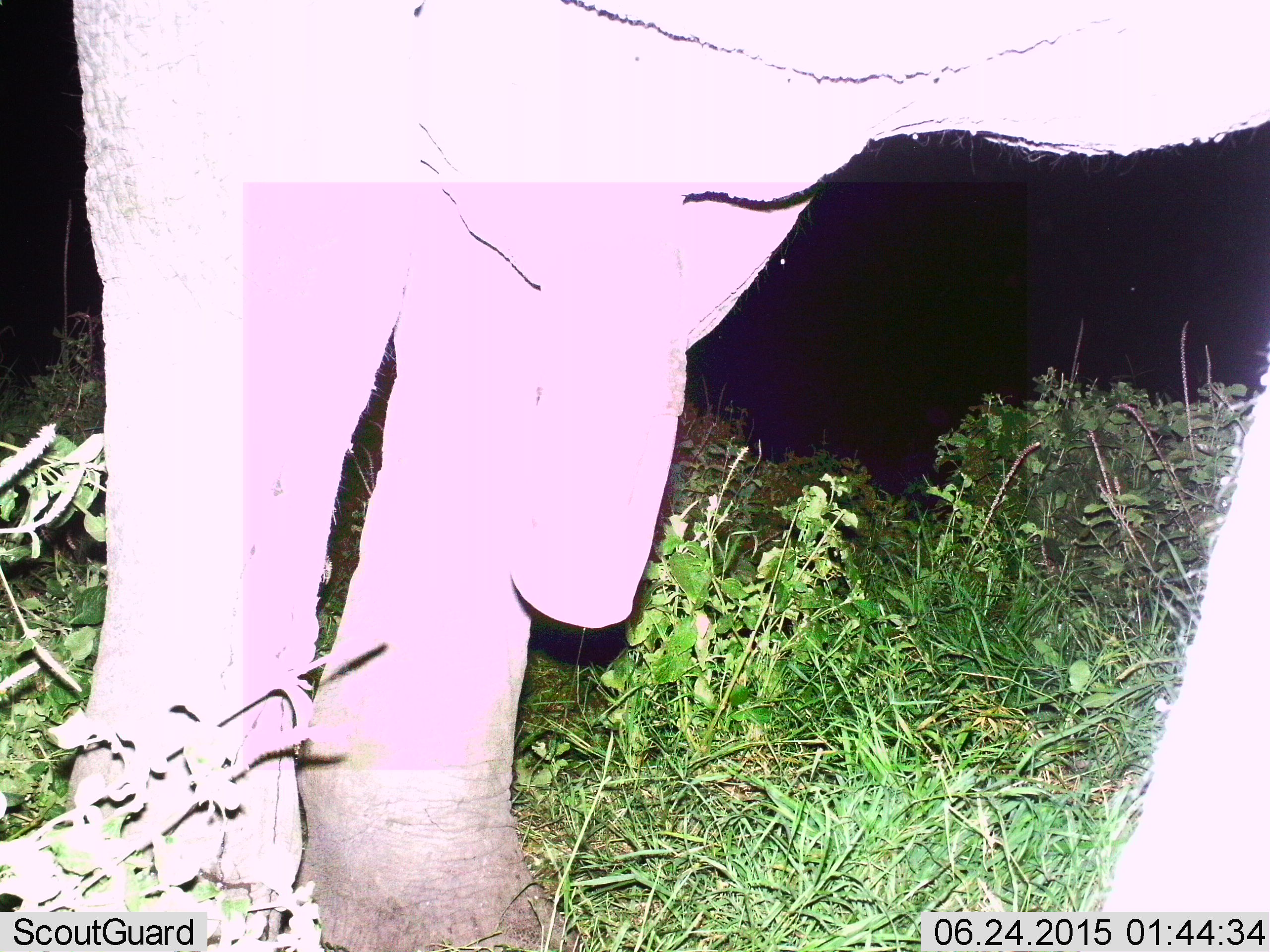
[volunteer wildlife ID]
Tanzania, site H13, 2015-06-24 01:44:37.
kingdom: Animalia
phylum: Chordata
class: Mammalia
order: Proboscidea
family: Elephantidae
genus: Loxodonta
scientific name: Loxodonta africana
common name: african bush elephant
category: elephant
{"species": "elephant (african bush elephant) (Loxodonta africana)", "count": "1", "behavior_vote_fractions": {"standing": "100%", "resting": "0%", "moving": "0%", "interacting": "0%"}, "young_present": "0%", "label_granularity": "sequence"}